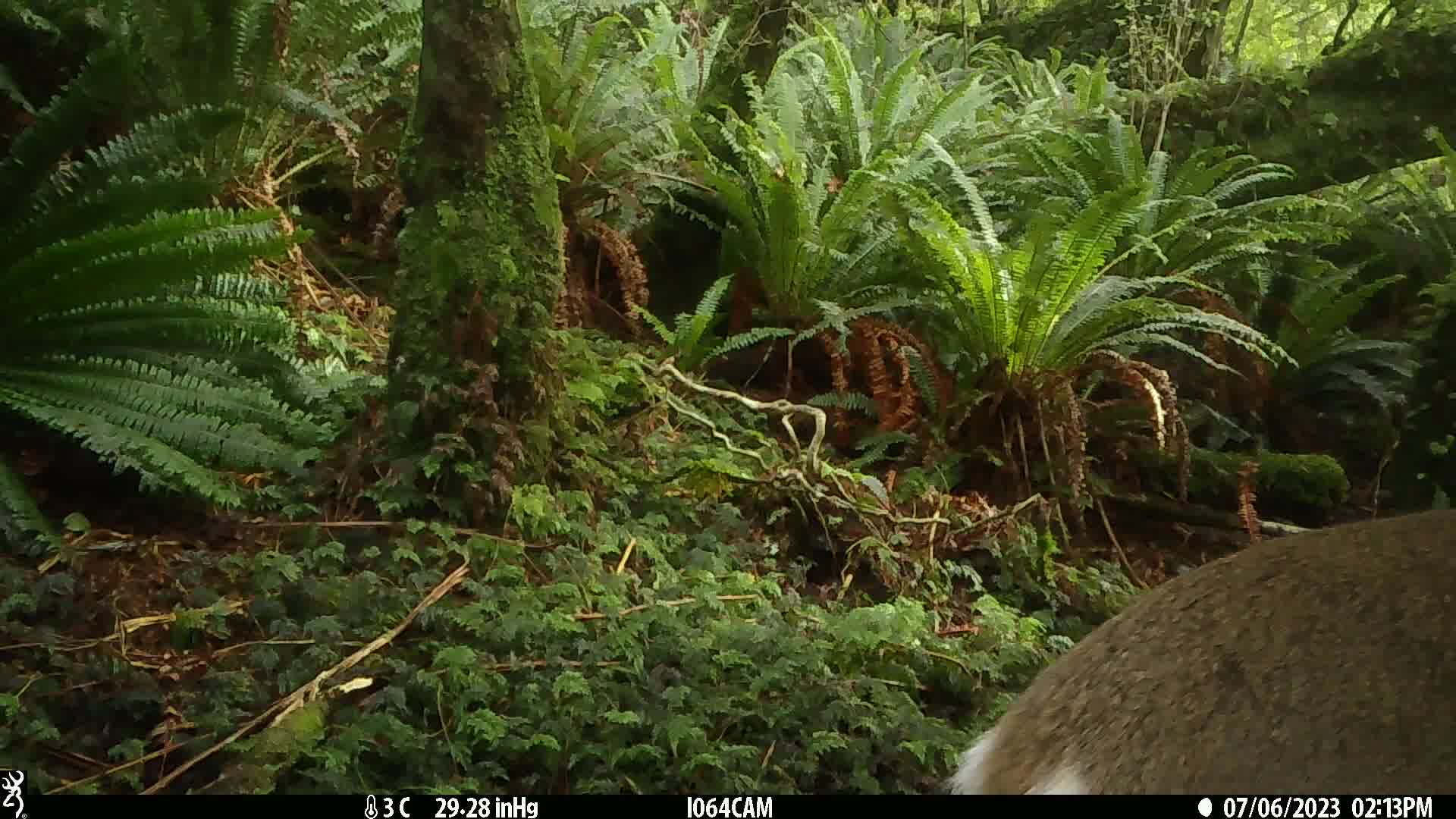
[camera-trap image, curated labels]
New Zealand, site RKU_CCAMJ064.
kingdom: Animalia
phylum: Chordata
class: Mammalia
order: Artiodactyla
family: Cervidae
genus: Odocoileus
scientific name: Odocoileus virginianus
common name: white-tailed deer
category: white tailed deer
White tailed deer (white-tailed deer) (Odocoileus virginianus).